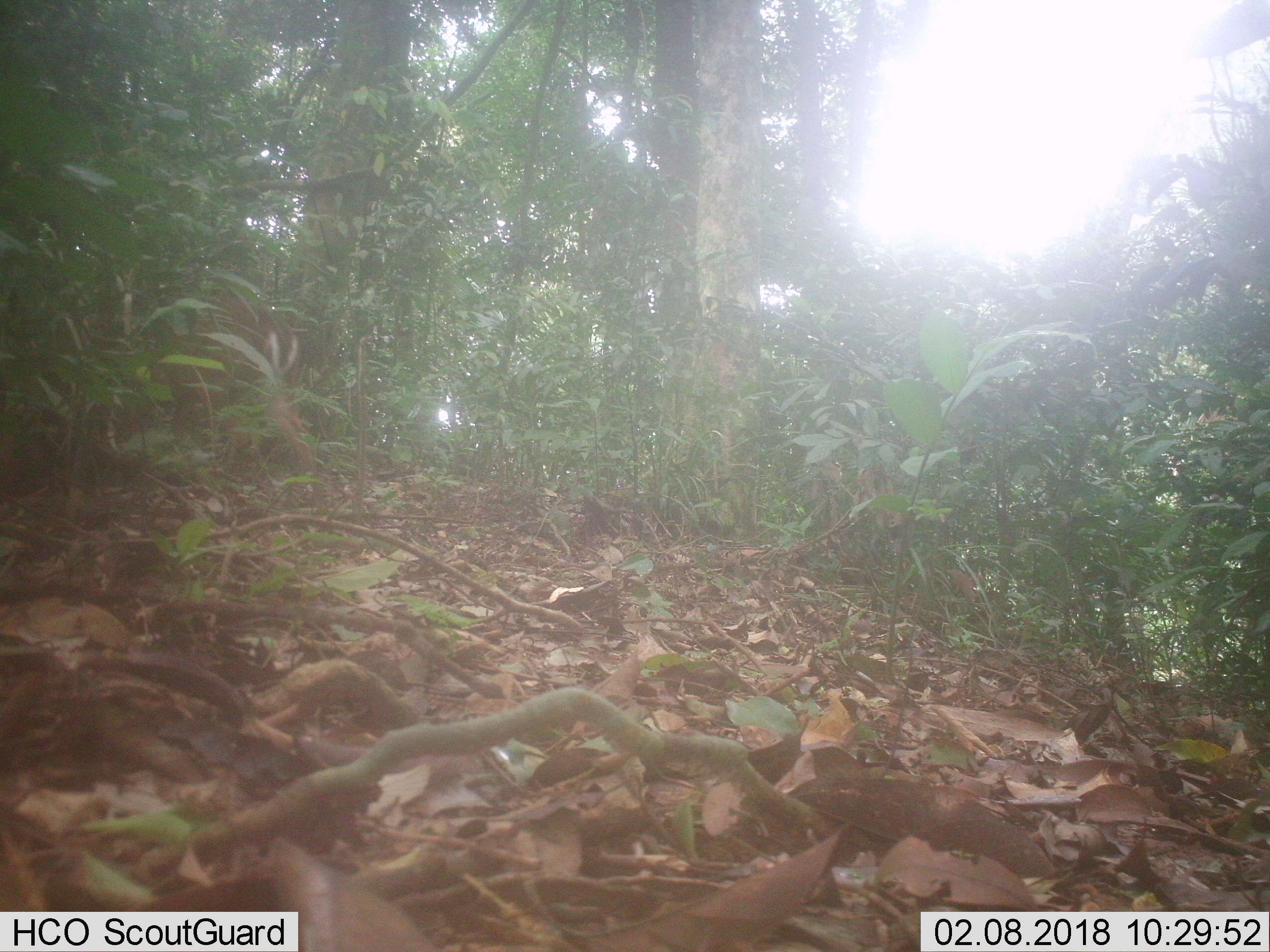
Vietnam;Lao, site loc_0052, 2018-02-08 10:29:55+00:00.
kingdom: Animalia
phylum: Chordata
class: Mammalia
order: Artiodactyla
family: Cervidae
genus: Muntiacus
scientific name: Muntiacus vuquangensis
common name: large-antlered muntjac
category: large antlered muntjac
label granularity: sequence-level